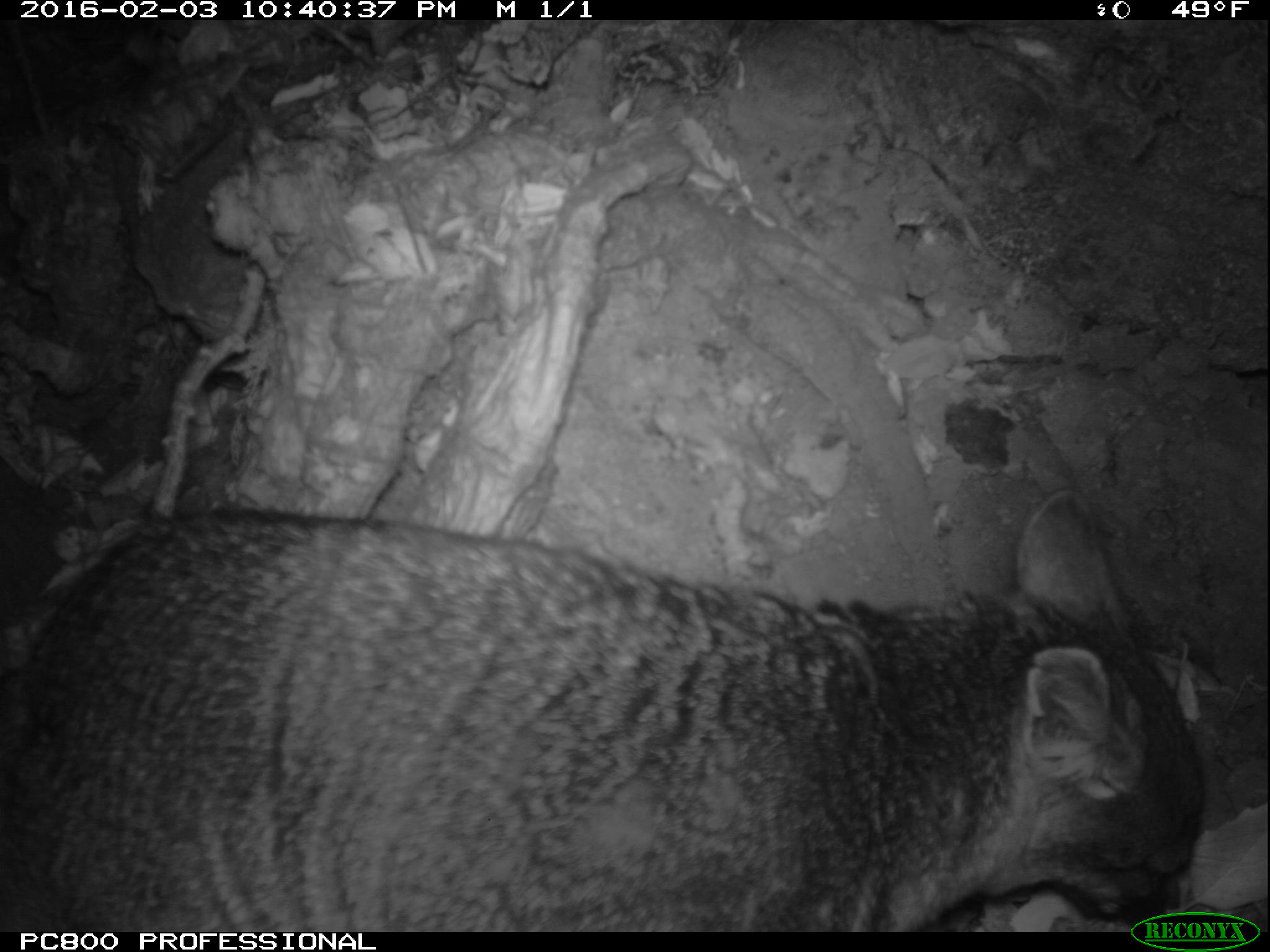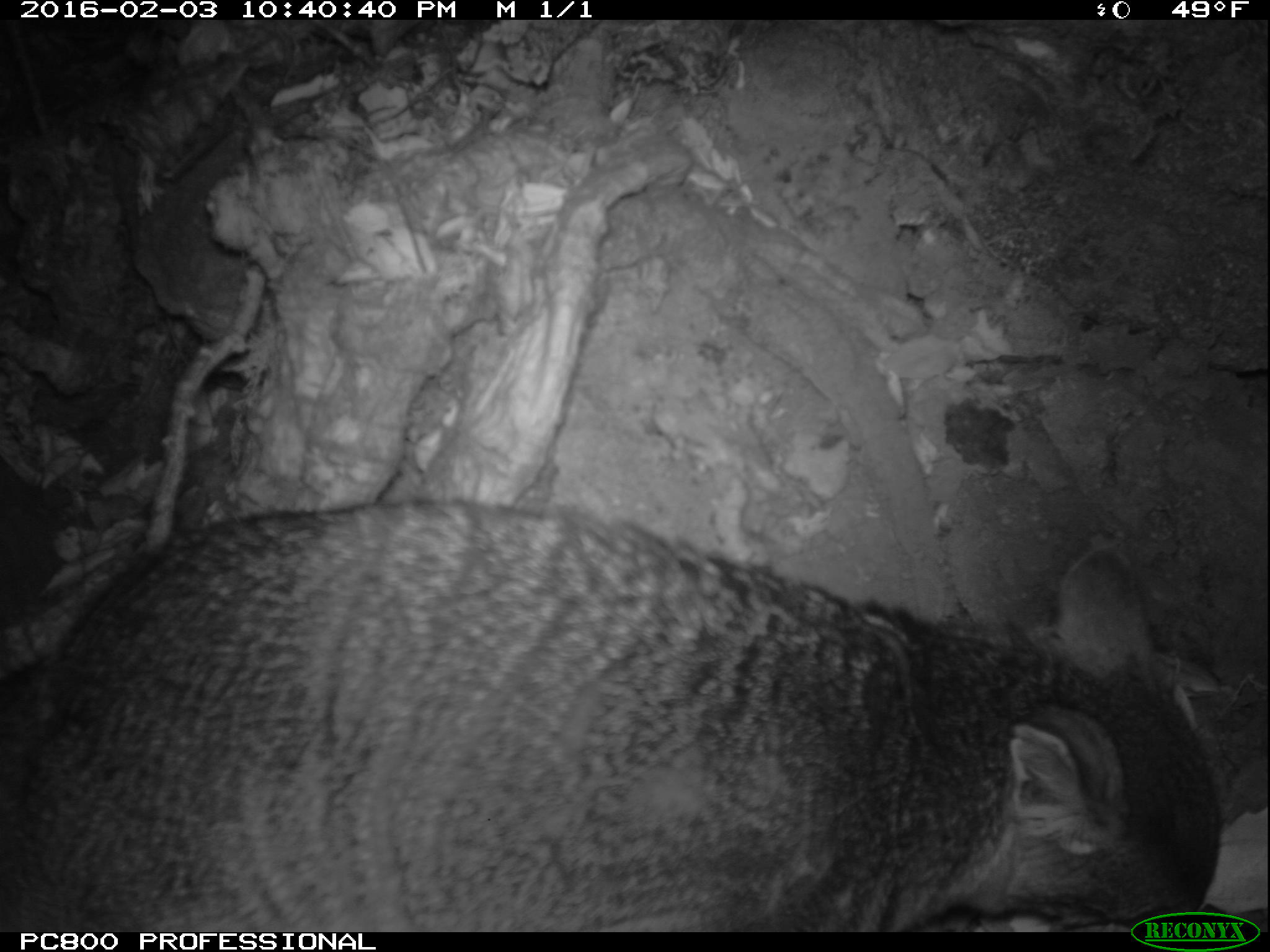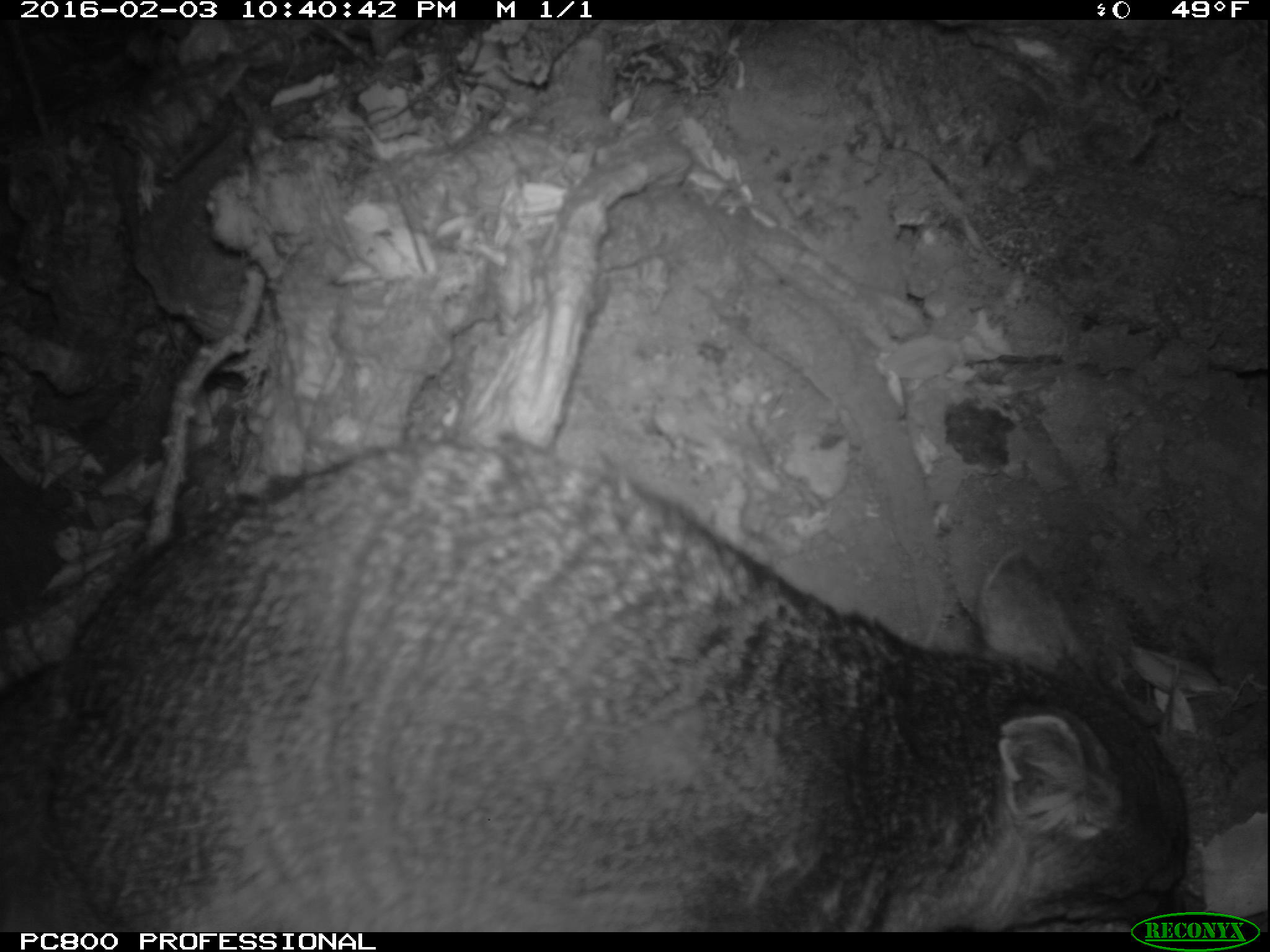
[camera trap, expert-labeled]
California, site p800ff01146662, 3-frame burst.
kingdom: Animalia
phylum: Chordata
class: Mammalia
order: Carnivora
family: Canidae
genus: Urocyon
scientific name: Urocyon littoralis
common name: island fox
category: fox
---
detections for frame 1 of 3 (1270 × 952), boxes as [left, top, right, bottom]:
fox: [0, 490, 1203, 932]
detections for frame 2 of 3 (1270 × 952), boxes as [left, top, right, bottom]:
fox: [0, 499, 1225, 933]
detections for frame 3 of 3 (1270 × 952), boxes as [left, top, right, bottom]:
fox: [0, 444, 1186, 930]